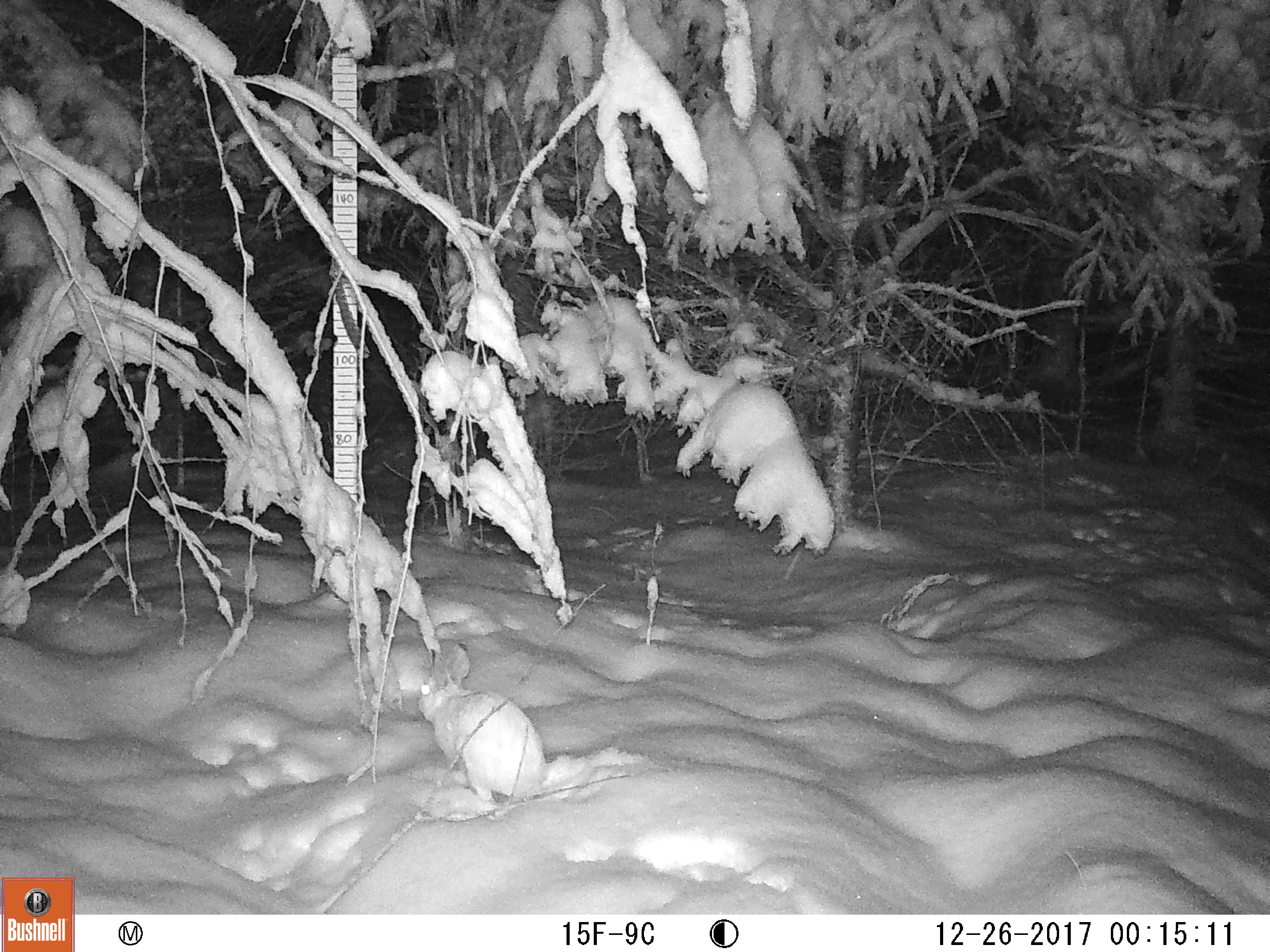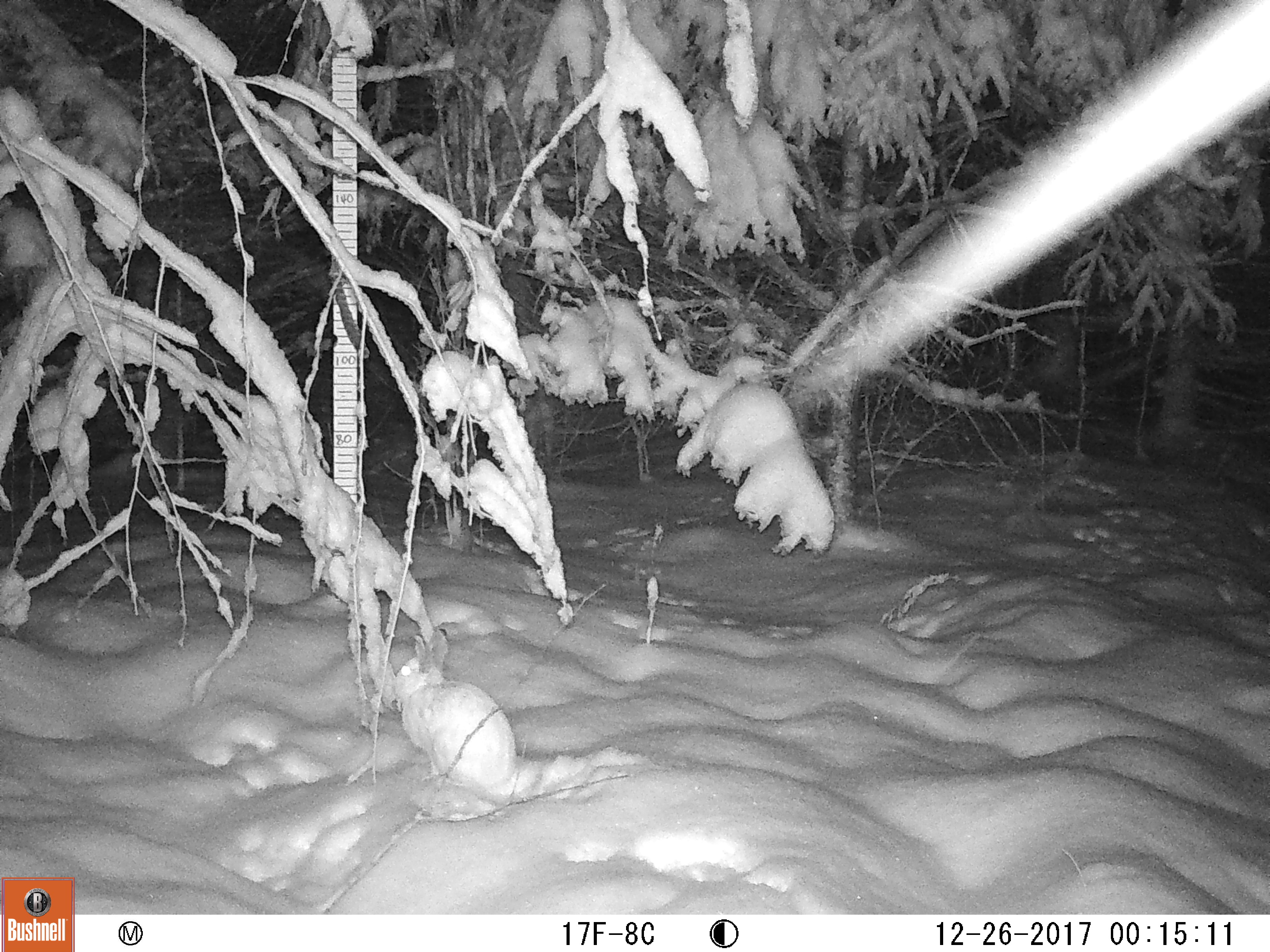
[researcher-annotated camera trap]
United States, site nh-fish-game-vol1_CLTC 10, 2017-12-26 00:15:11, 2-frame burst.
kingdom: Animalia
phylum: Chordata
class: Mammalia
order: Lagomorpha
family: Leporidae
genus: Lepus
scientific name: Lepus americanus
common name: snowshoe hare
Snowshoe hare (Lepus americanus).